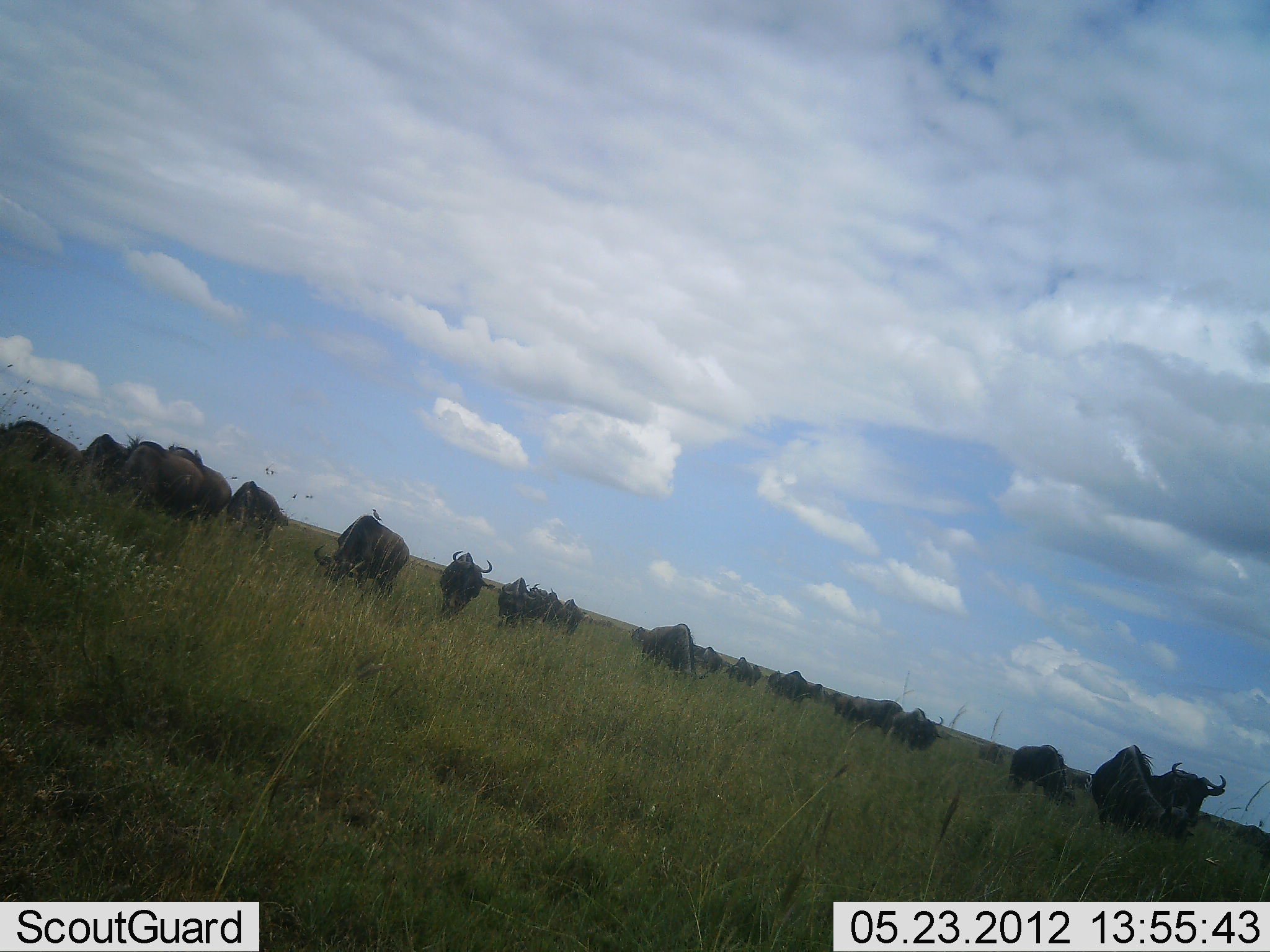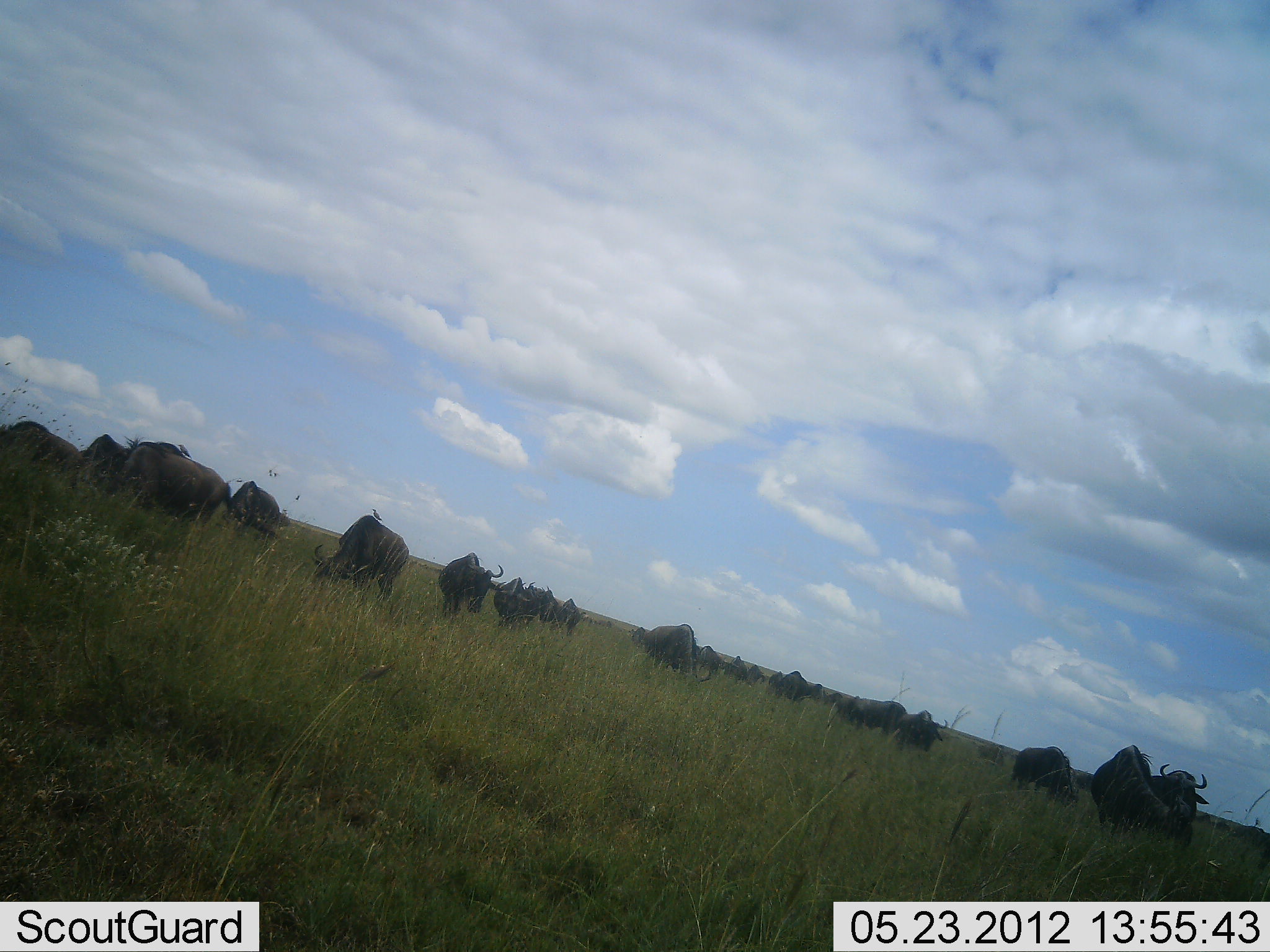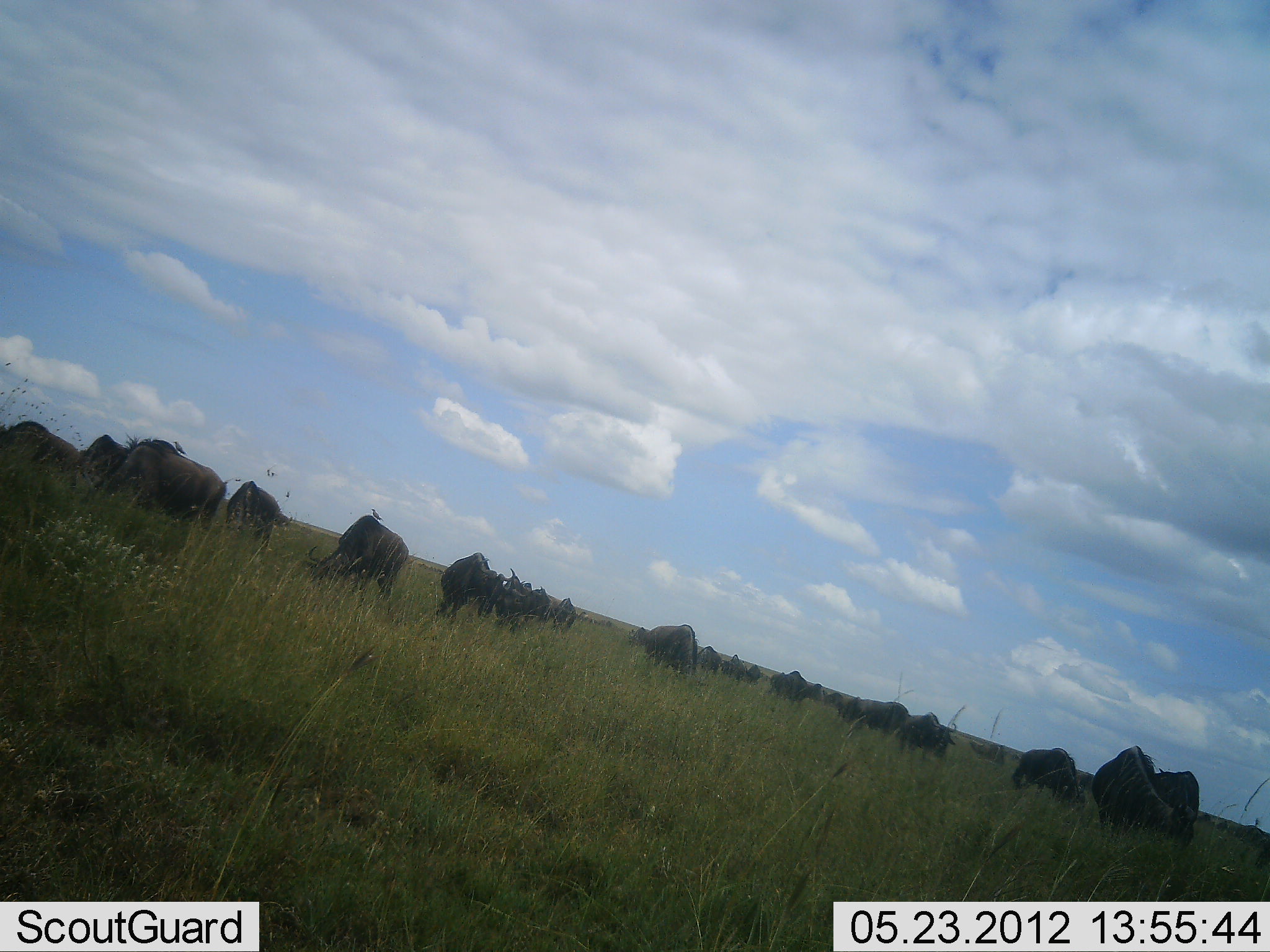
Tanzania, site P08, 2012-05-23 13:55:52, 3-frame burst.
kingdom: Animalia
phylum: Chordata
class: Mammalia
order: Artiodactyla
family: Bovidae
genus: Connochaetes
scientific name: Connochaetes taurinus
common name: blue wildebeest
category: wildebeest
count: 11-50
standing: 50%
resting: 0%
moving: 10%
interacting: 10%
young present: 0%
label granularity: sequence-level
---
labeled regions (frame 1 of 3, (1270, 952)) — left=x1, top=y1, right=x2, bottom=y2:
animal: left=1091, top=745, right=1194, bottom=845; left=313, top=514, right=409, bottom=596; left=121, top=445, right=203, bottom=517; left=1149, top=762, right=1227, bottom=826; left=164, top=445, right=231, bottom=519; left=1004, top=745, right=1077, bottom=807; left=629, top=622, right=696, bottom=679; left=438, top=551, right=492, bottom=615; left=226, top=481, right=281, bottom=539; left=81, top=434, right=131, bottom=493; left=28, top=428, right=81, bottom=477; left=891, top=708, right=945, bottom=752; left=847, top=696, right=904, bottom=735; left=498, top=577, right=525, bottom=628; left=770, top=671, right=808, bottom=703; left=722, top=656, right=761, bottom=687; left=822, top=690, right=855, bottom=717; left=526, top=583, right=546, bottom=622; left=562, top=598, right=582, bottom=635; left=542, top=587, right=561, bottom=623; left=700, top=646, right=721, bottom=671; left=806, top=682, right=823, bottom=704; left=371, top=508, right=383, bottom=523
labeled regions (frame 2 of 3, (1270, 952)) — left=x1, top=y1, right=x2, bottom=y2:
animal: left=115, top=441, right=225, bottom=525; left=312, top=515, right=409, bottom=599; left=1089, top=746, right=1170, bottom=833; left=1151, top=769, right=1210, bottom=848; left=1008, top=747, right=1081, bottom=810; left=438, top=552, right=503, bottom=618; left=6, top=420, right=81, bottom=474; left=629, top=624, right=695, bottom=672; left=228, top=480, right=289, bottom=530; left=832, top=695, right=905, bottom=734; left=892, top=710, right=948, bottom=753; left=82, top=433, right=124, bottom=469; left=494, top=576, right=524, bottom=625; left=788, top=669, right=829, bottom=704; left=693, top=644, right=728, bottom=681; left=519, top=581, right=542, bottom=624; left=558, top=598, right=584, bottom=634; left=537, top=585, right=560, bottom=624; left=722, top=656, right=749, bottom=682; left=767, top=671, right=794, bottom=697; left=746, top=664, right=765, bottom=686; left=178, top=443, right=191, bottom=458; left=371, top=508, right=383, bottom=522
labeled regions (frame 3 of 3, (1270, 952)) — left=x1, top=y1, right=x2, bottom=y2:
animal: left=105, top=441, right=227, bottom=528; left=1090, top=747, right=1195, bottom=848; left=305, top=514, right=408, bottom=598; left=434, top=552, right=514, bottom=623; left=225, top=480, right=289, bottom=549; left=1011, top=748, right=1085, bottom=807; left=8, top=419, right=81, bottom=470; left=1149, top=768, right=1201, bottom=825; left=898, top=712, right=956, bottom=760; left=846, top=697, right=911, bottom=738; left=644, top=624, right=697, bottom=674; left=82, top=435, right=128, bottom=489; left=768, top=670, right=811, bottom=706; left=496, top=576, right=524, bottom=617; left=522, top=586, right=553, bottom=623; left=553, top=596, right=577, bottom=631; left=720, top=653, right=745, bottom=681; left=698, top=646, right=721, bottom=673; left=806, top=682, right=826, bottom=703; left=823, top=692, right=845, bottom=710; left=748, top=664, right=763, bottom=684; left=172, top=440, right=187, bottom=457; left=634, top=628, right=650, bottom=641; left=370, top=508, right=383, bottom=523